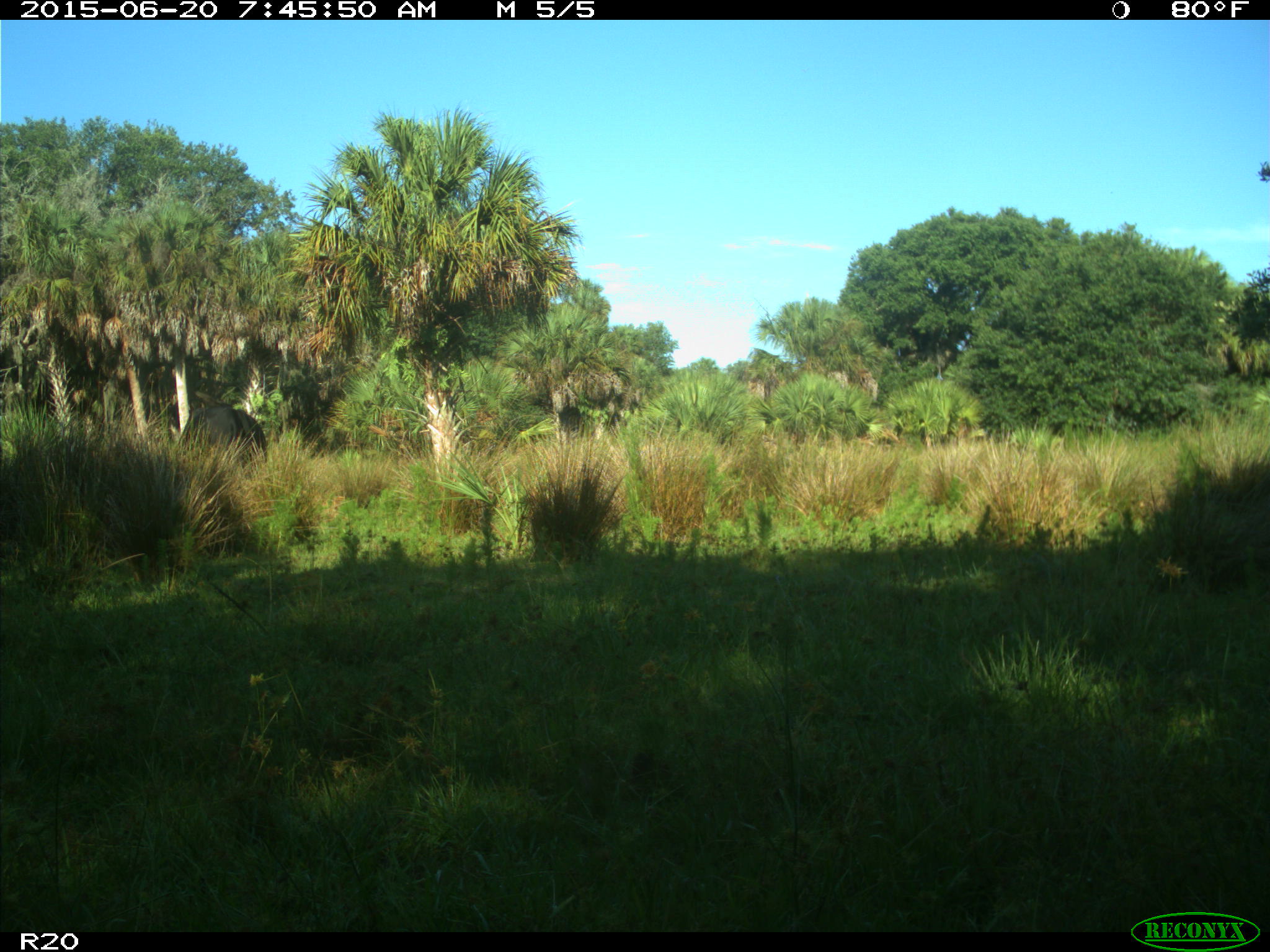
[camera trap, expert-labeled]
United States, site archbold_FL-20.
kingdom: Animalia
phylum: Chordata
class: Mammalia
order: Artiodactyla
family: Bovidae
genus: Bos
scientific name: Bos taurus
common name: domestic cow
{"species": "Bos taurus (domestic cow)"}